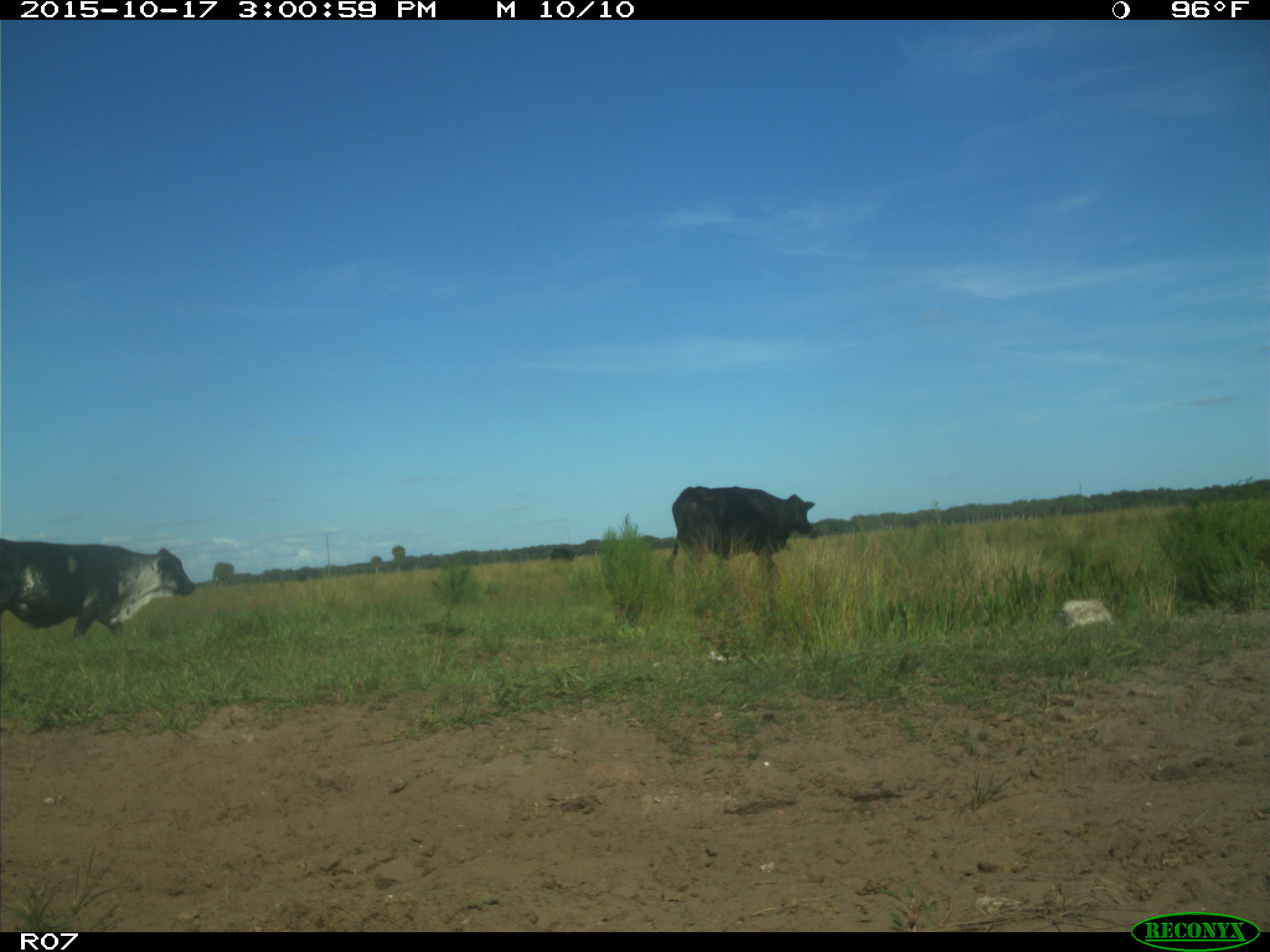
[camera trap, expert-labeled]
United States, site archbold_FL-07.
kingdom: Animalia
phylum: Chordata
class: Mammalia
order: Artiodactyla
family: Bovidae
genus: Bos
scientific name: Bos taurus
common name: domestic cow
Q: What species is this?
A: Bos taurus (domestic cow).